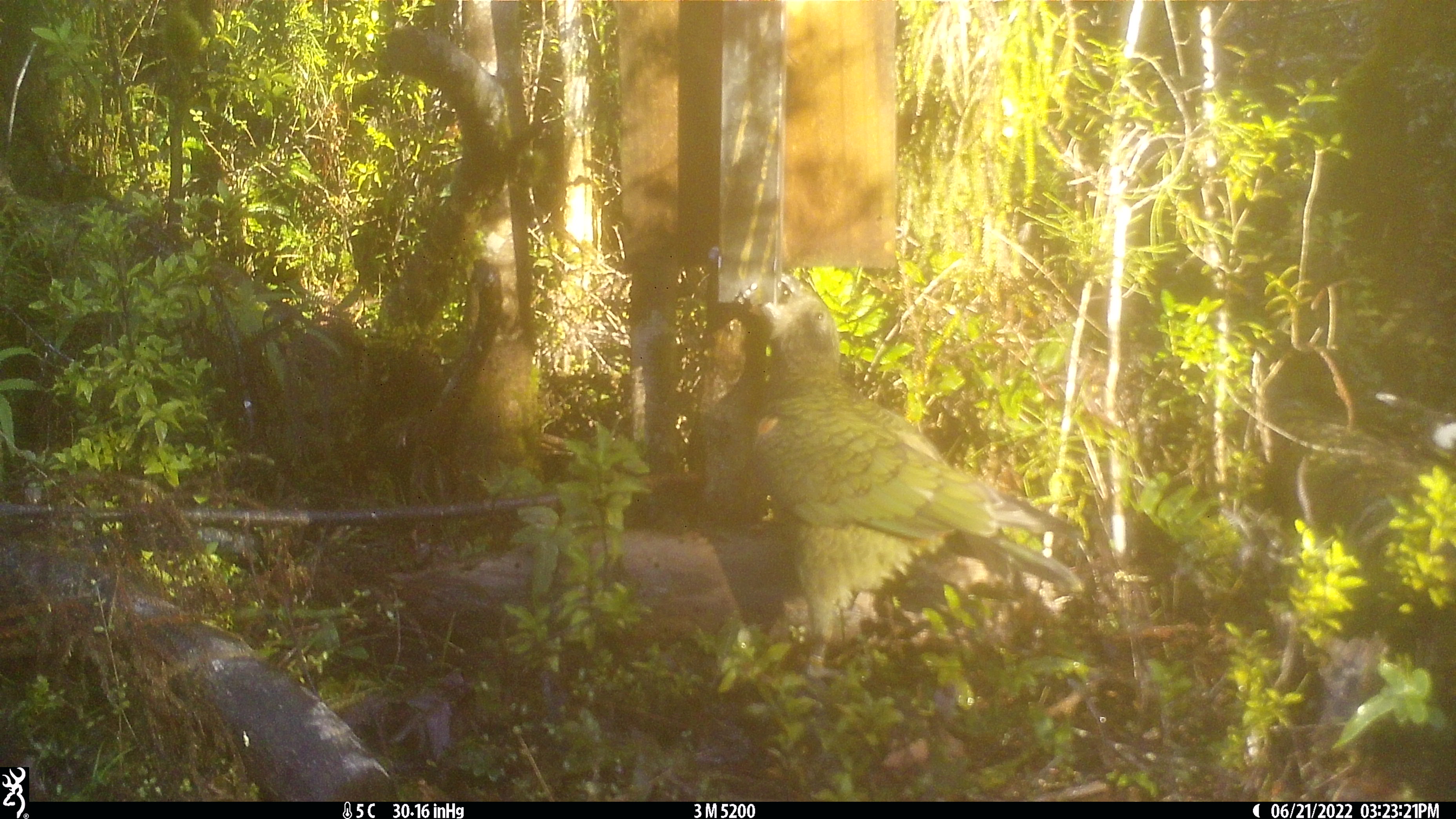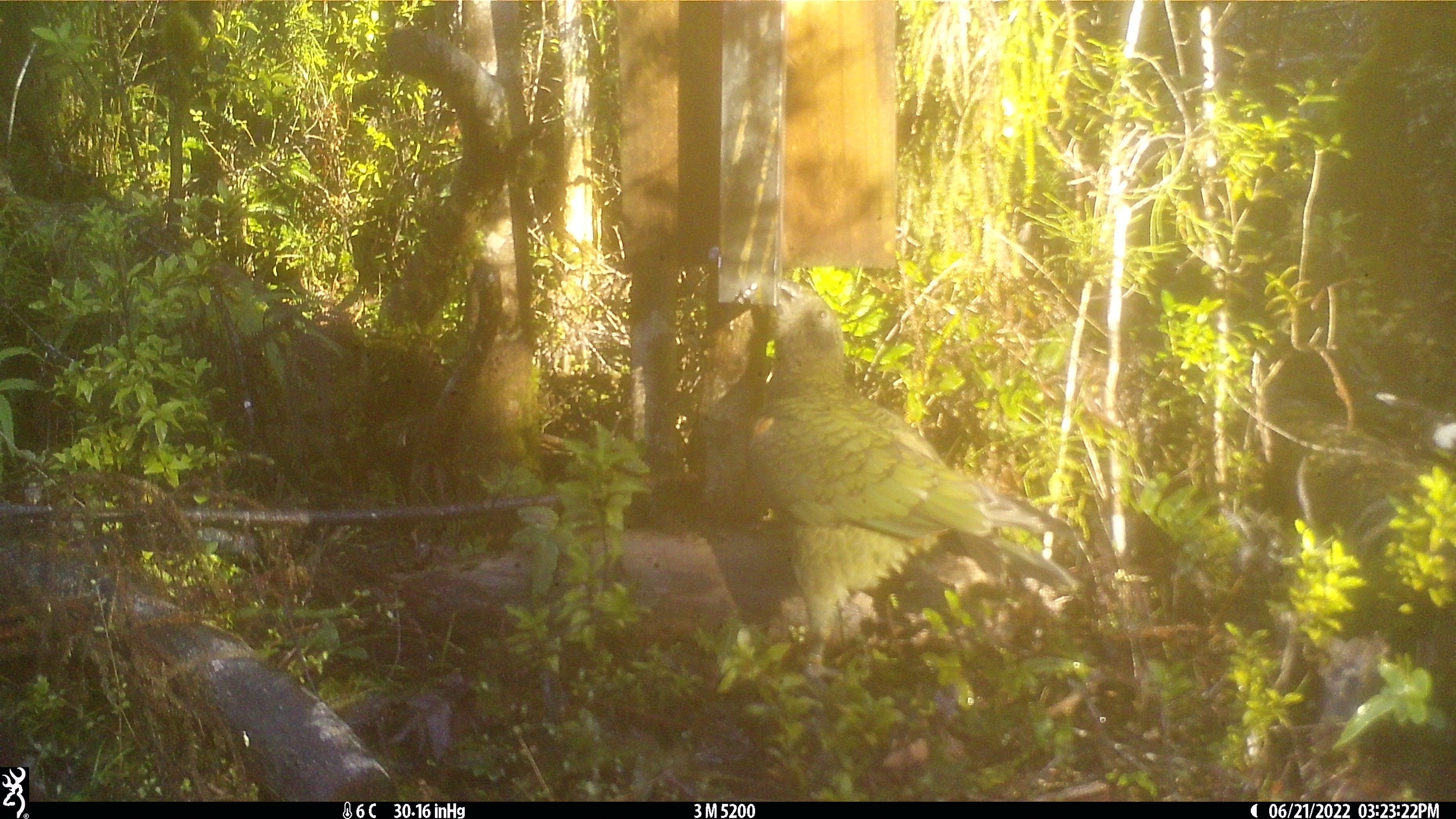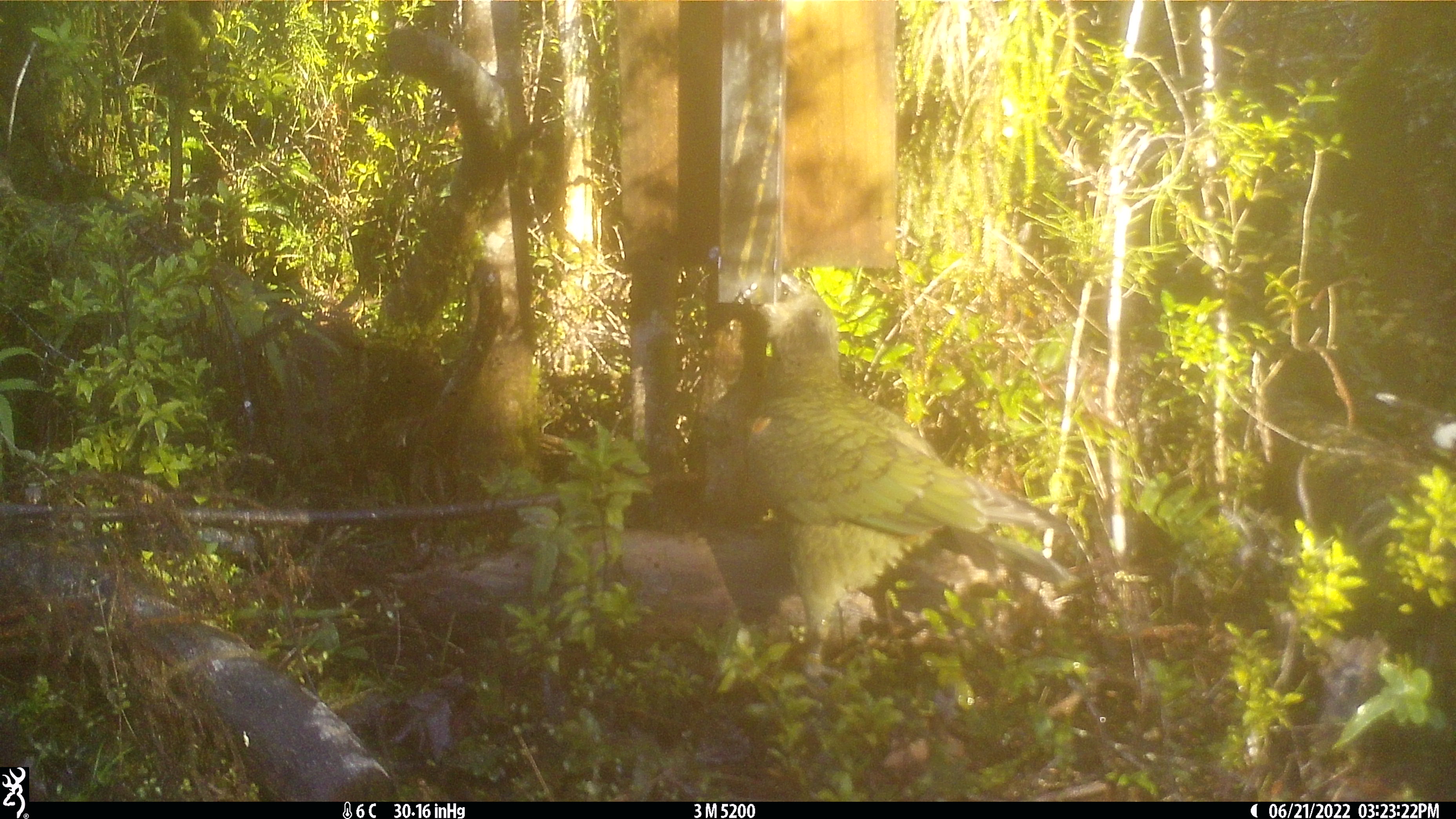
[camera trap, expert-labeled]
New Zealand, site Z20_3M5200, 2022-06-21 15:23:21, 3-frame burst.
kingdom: Animalia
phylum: Chordata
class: Aves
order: Psittaciformes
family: Strigopidae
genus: Nestor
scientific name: Nestor notabilis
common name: kea